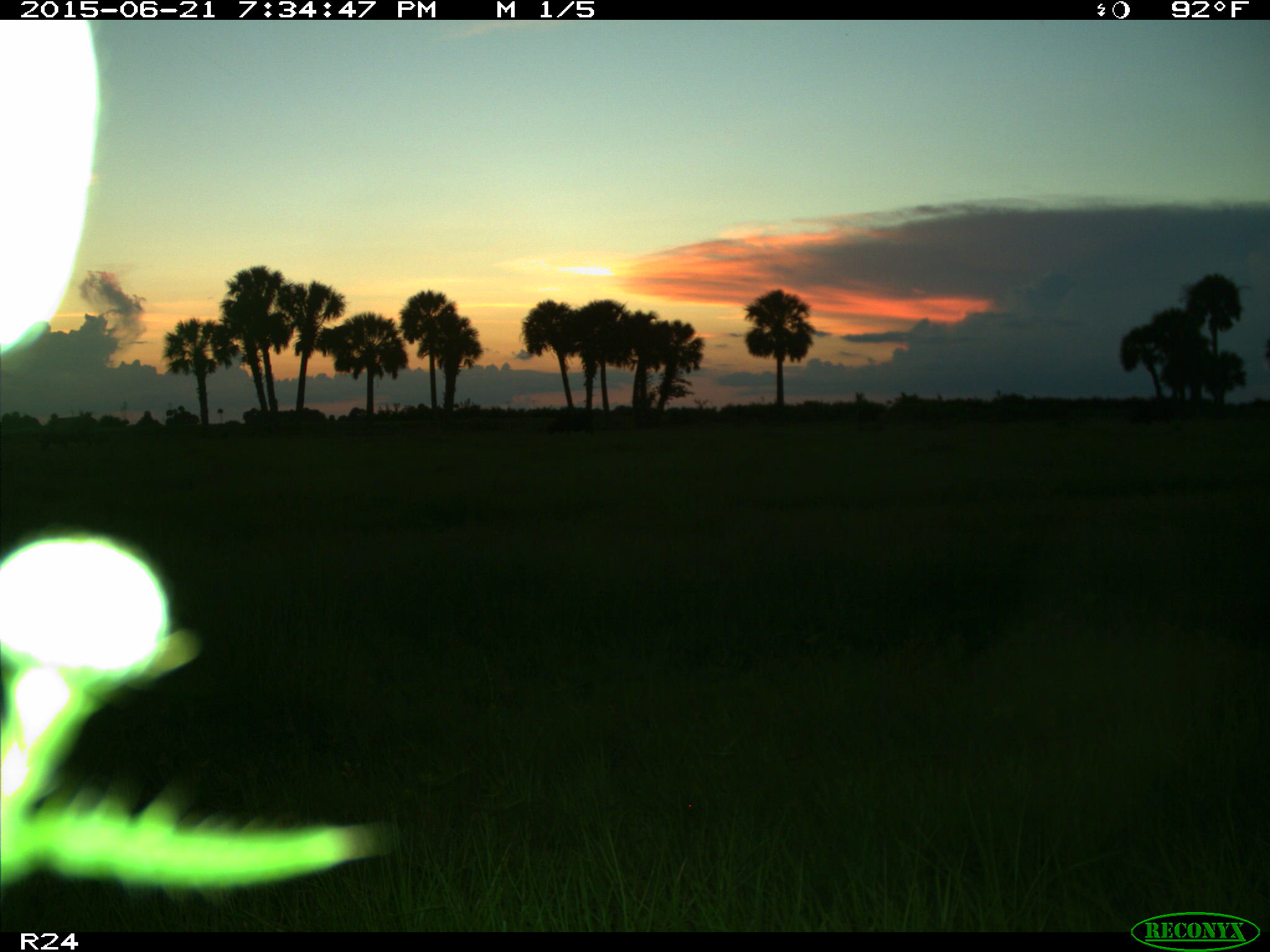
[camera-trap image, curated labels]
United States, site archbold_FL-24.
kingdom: Animalia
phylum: Chordata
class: Mammalia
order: Artiodactyla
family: Bovidae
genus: Bos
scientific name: Bos taurus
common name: domestic cow